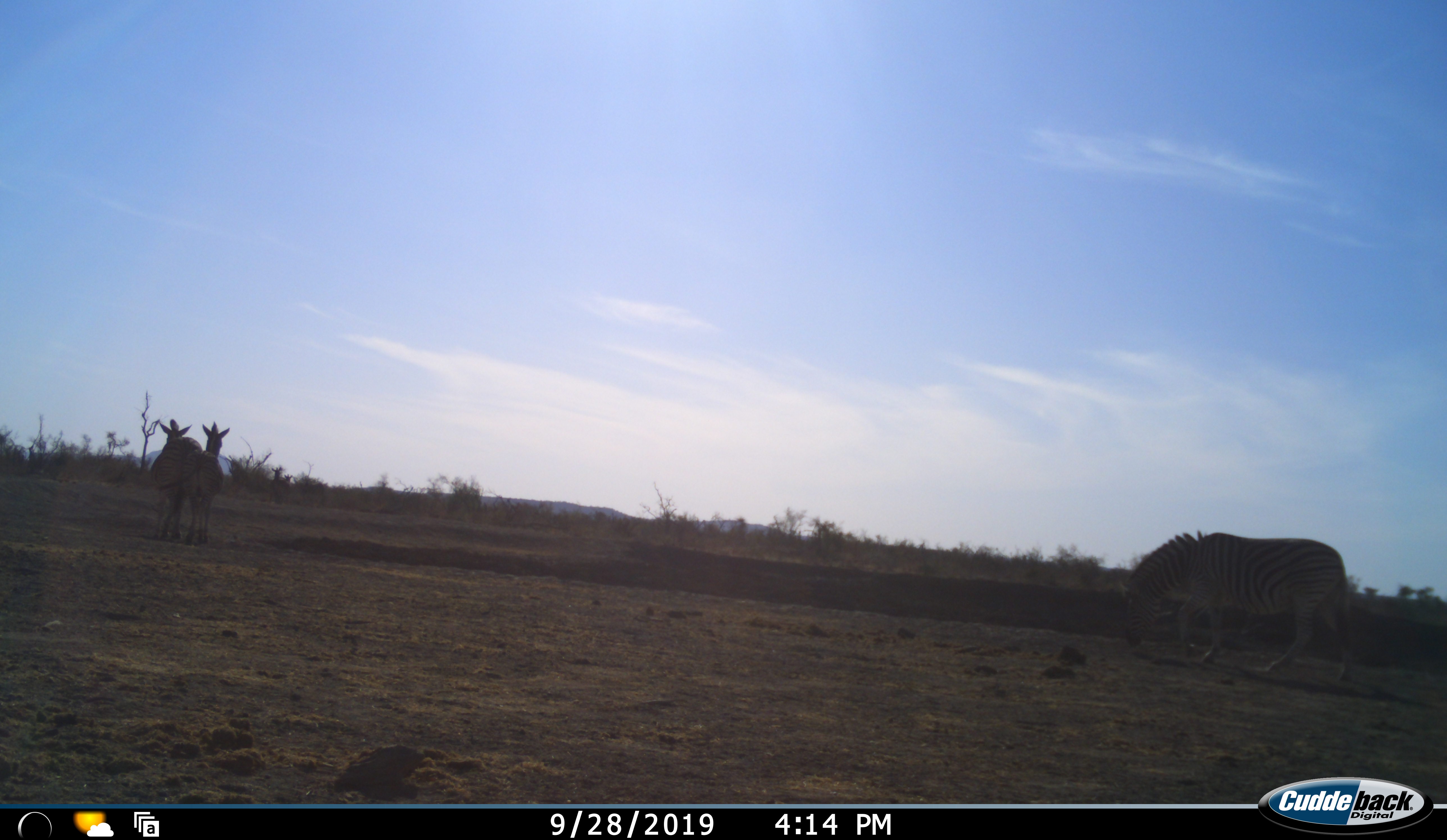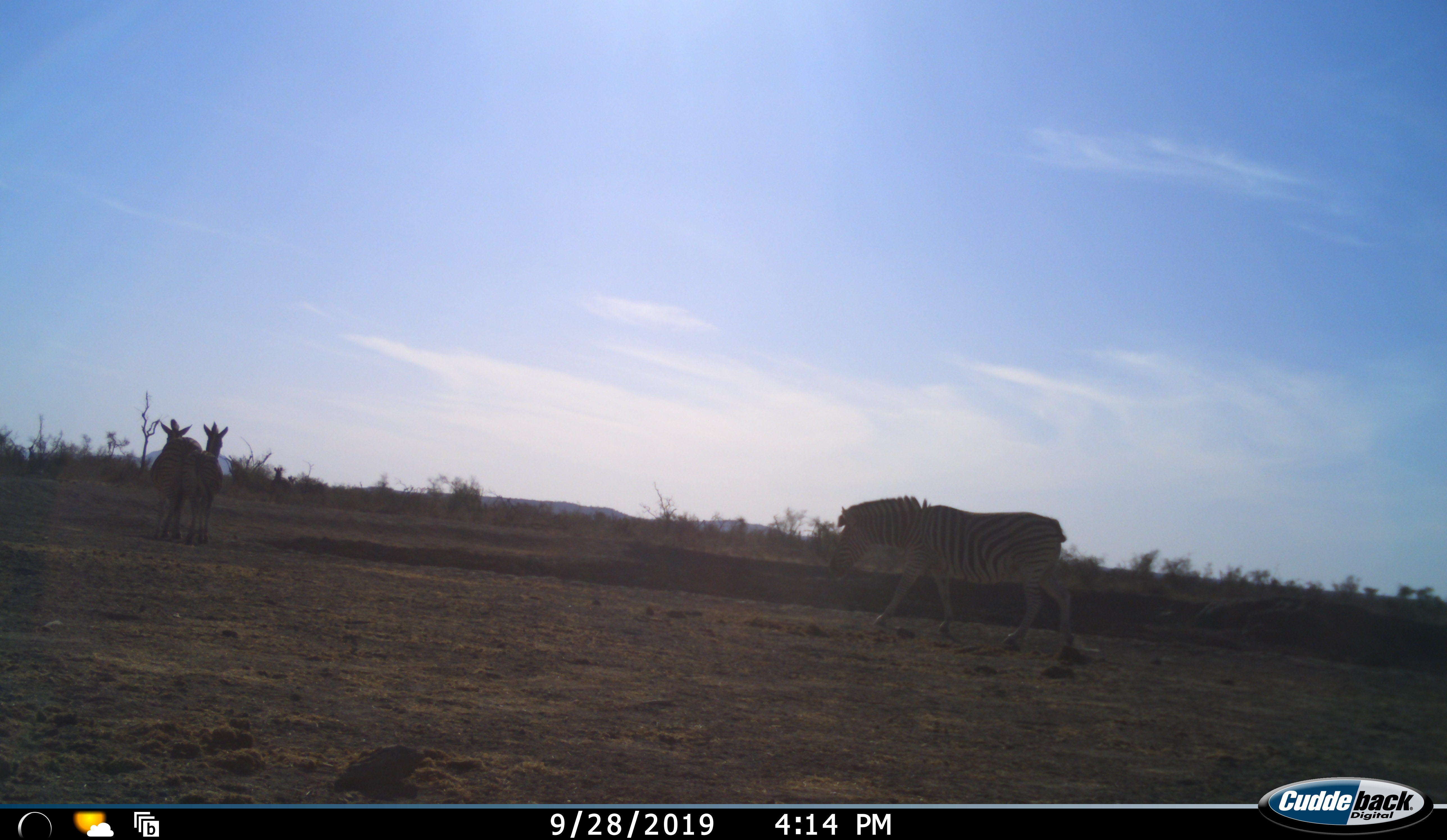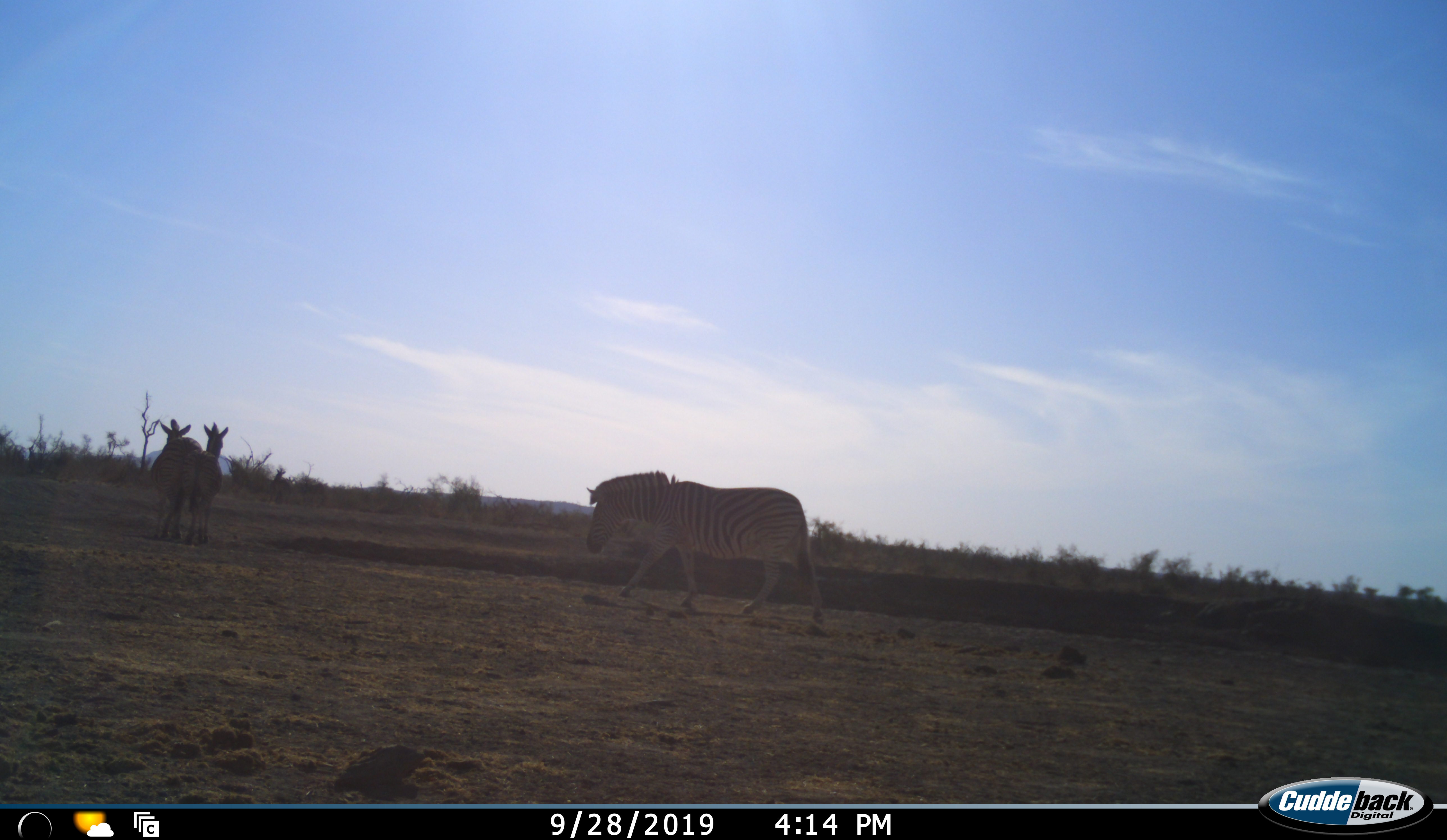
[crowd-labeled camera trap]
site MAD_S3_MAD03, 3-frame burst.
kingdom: Animalia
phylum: Chordata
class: Mammalia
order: Perissodactyla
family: Equidae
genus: Equus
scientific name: Equus quagga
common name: plains zebra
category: zebraplains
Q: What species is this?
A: Zebraplains (plains zebra) (Equus quagga).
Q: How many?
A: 3.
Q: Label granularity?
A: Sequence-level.